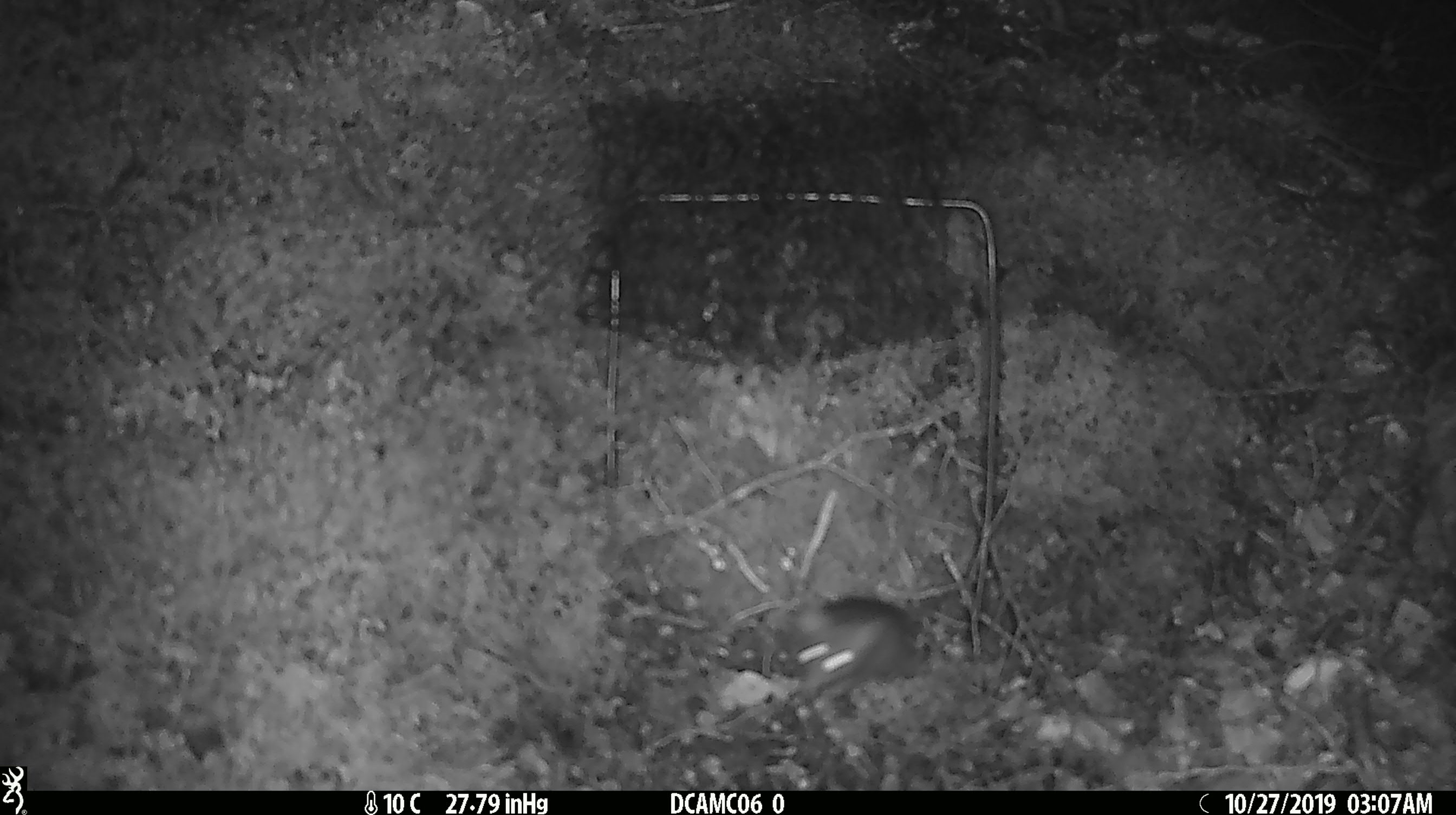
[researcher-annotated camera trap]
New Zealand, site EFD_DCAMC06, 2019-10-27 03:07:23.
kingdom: Animalia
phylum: Chordata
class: Mammalia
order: Rodentia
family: Muridae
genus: Mus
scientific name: Mus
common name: mouse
Mouse (Mus).